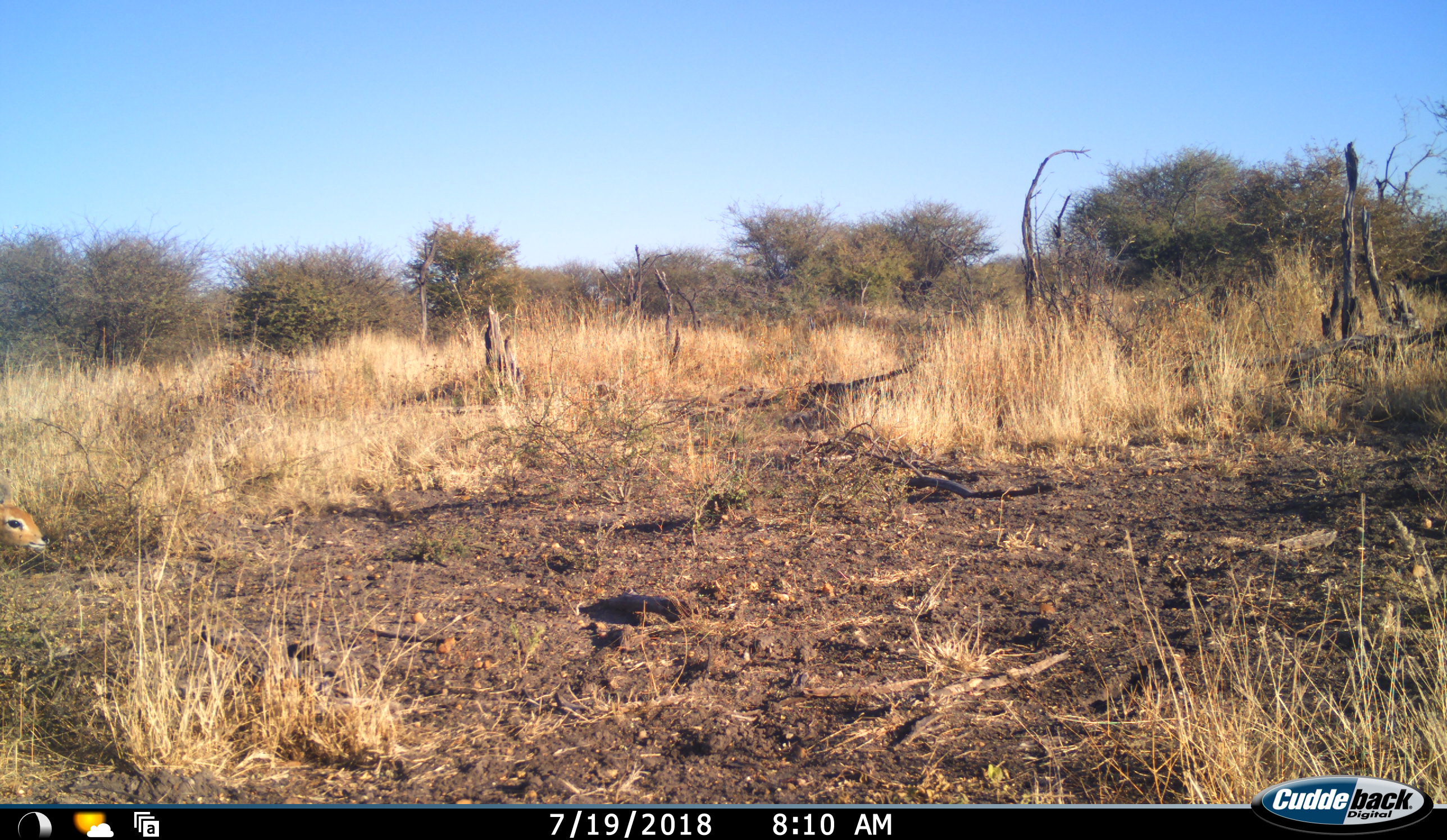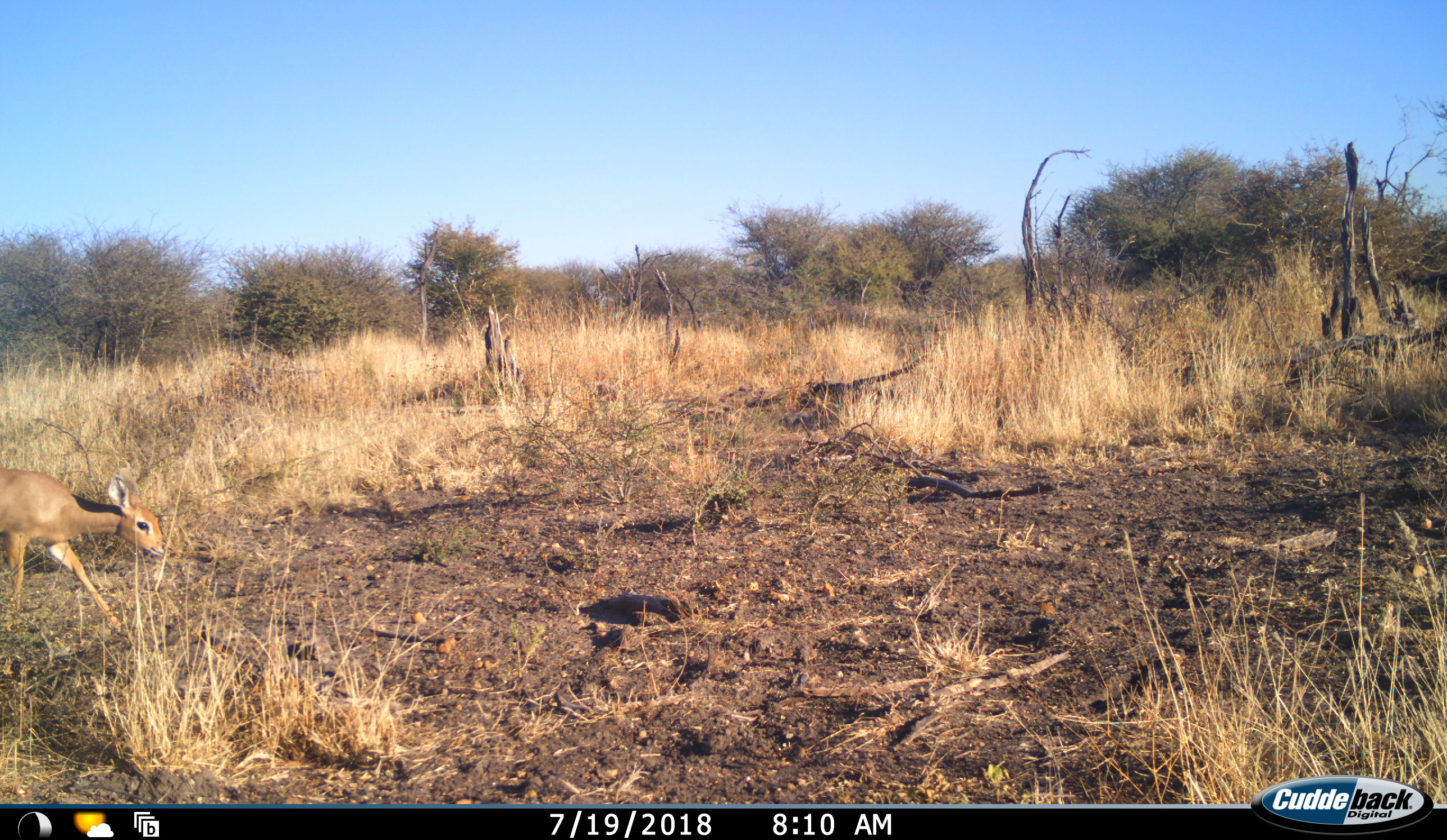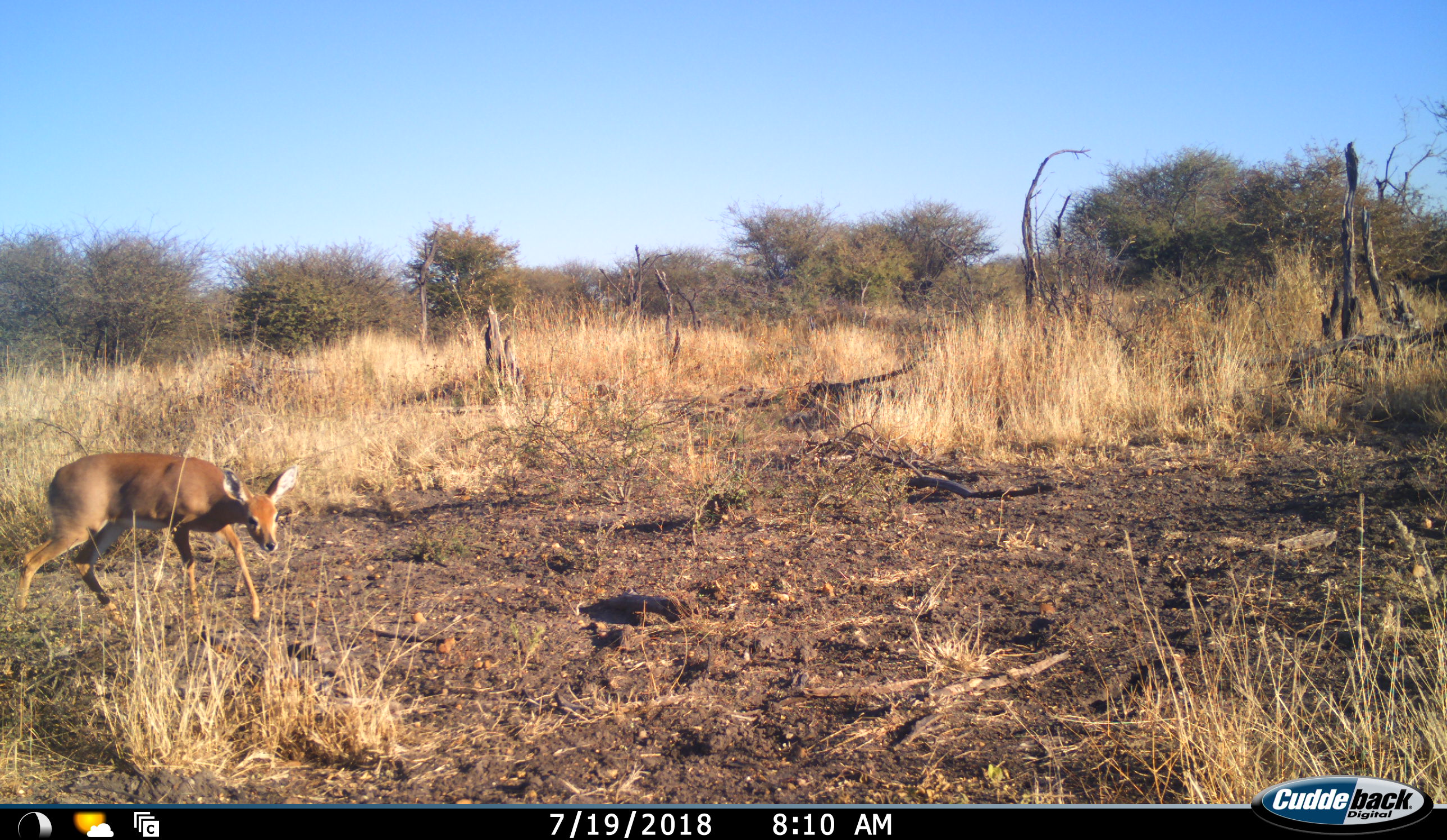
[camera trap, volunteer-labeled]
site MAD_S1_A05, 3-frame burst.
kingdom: Animalia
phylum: Chordata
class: Mammalia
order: Artiodactyla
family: Bovidae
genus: Raphicerus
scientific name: Raphicerus campestris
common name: steenbok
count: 1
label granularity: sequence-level